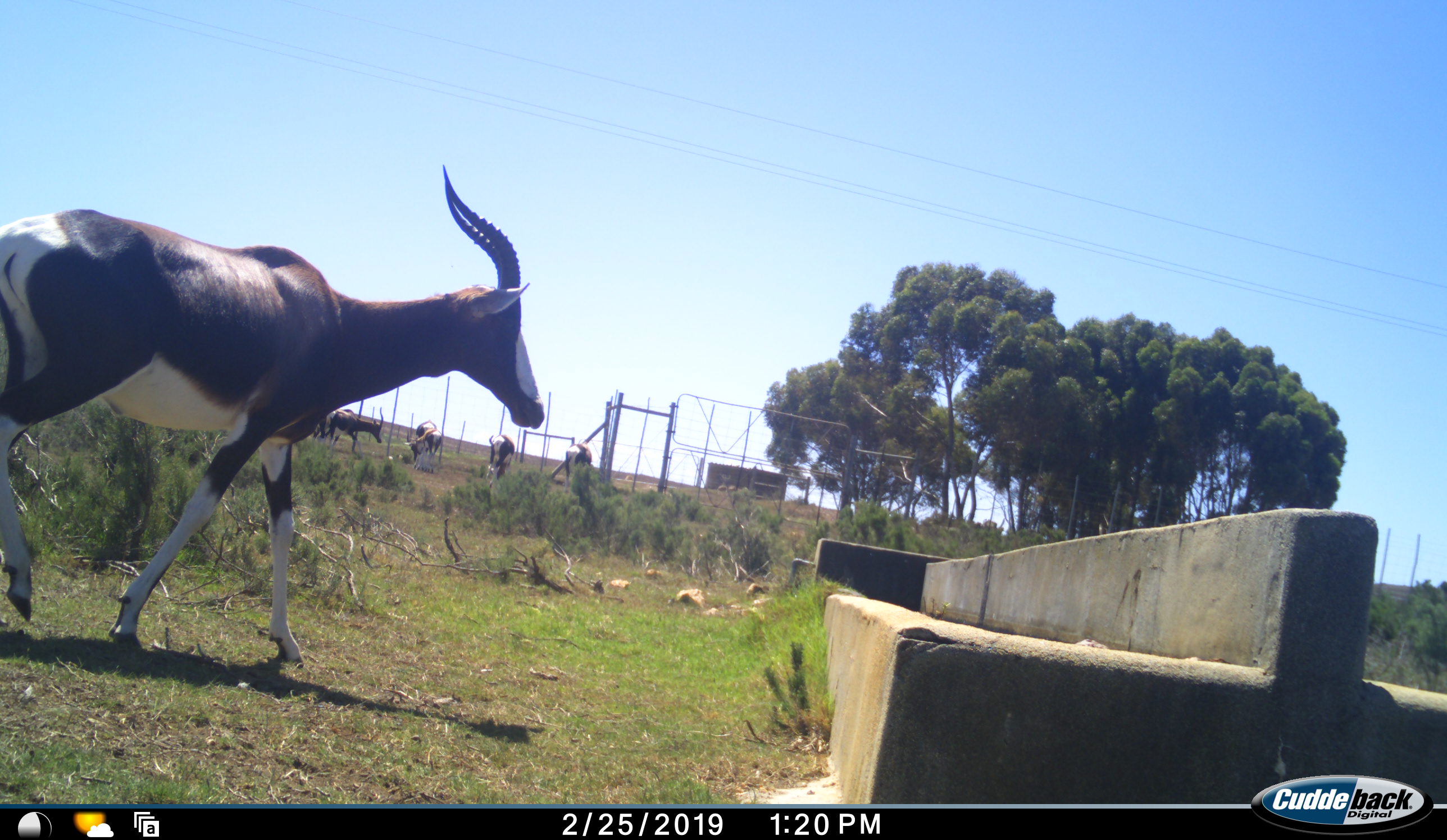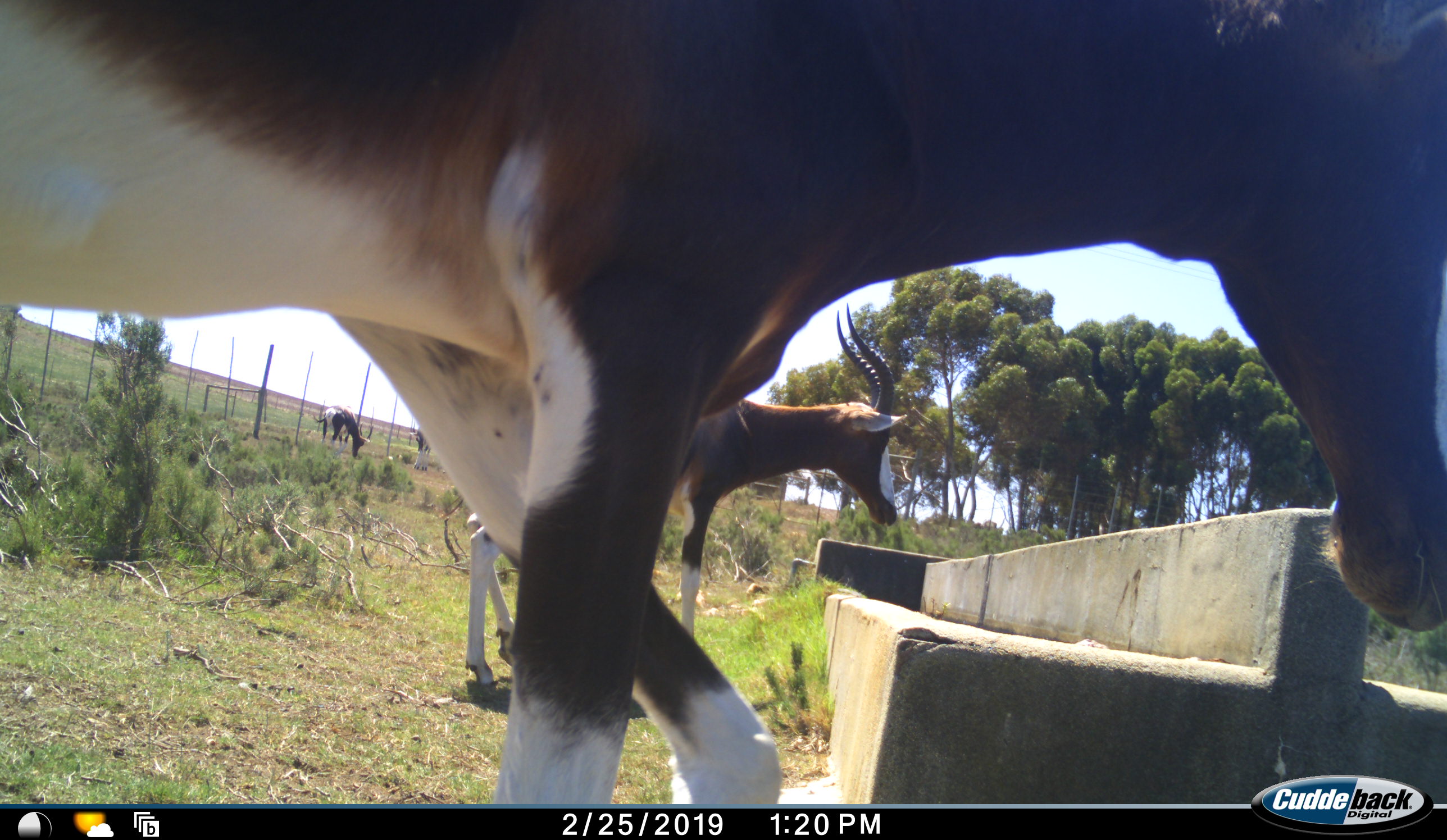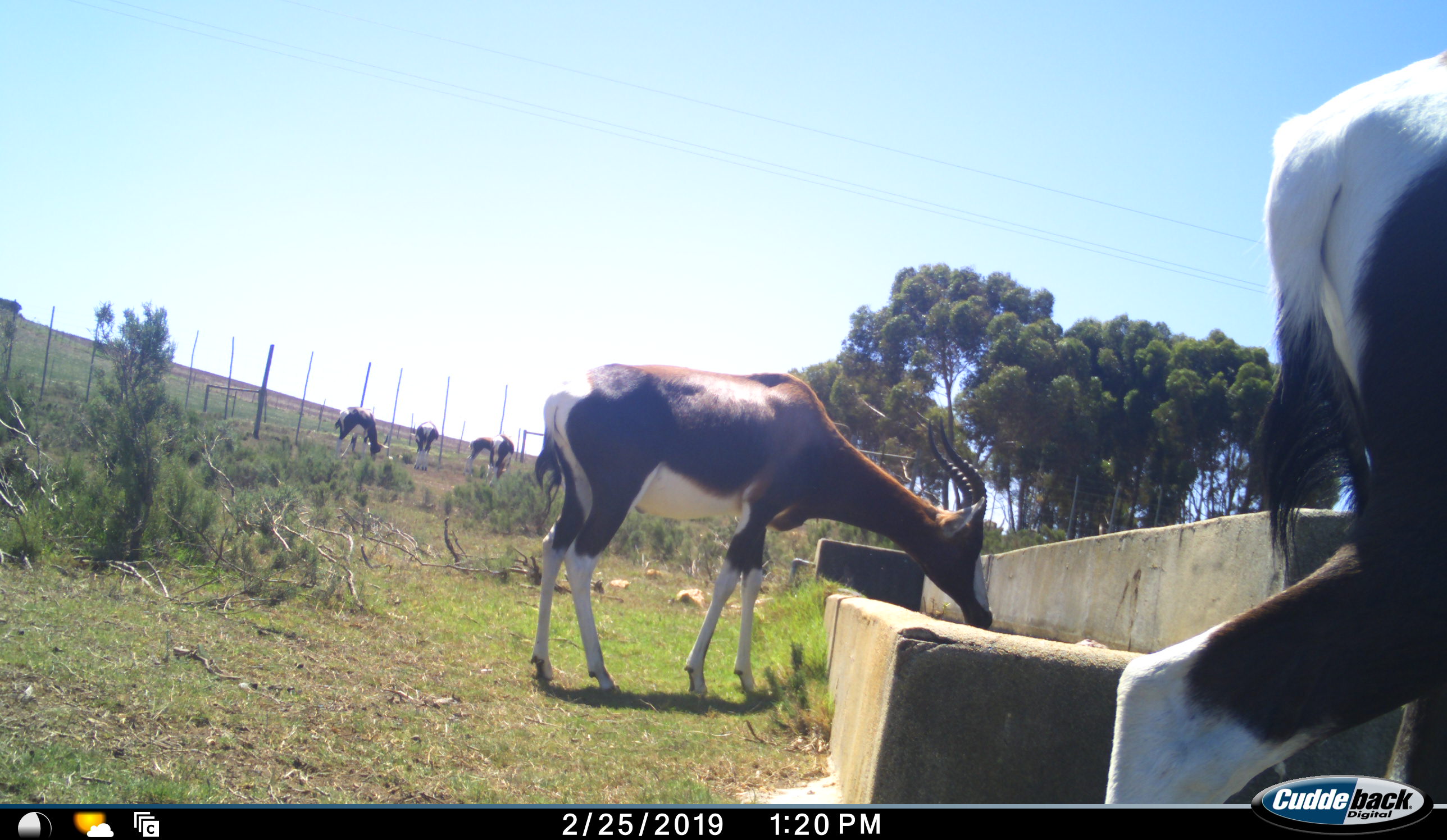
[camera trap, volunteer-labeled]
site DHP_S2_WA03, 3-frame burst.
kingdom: Animalia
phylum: Chordata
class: Mammalia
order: Artiodactyla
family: Bovidae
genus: Damaliscus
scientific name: Damaliscus pygargus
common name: bontebok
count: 6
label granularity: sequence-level